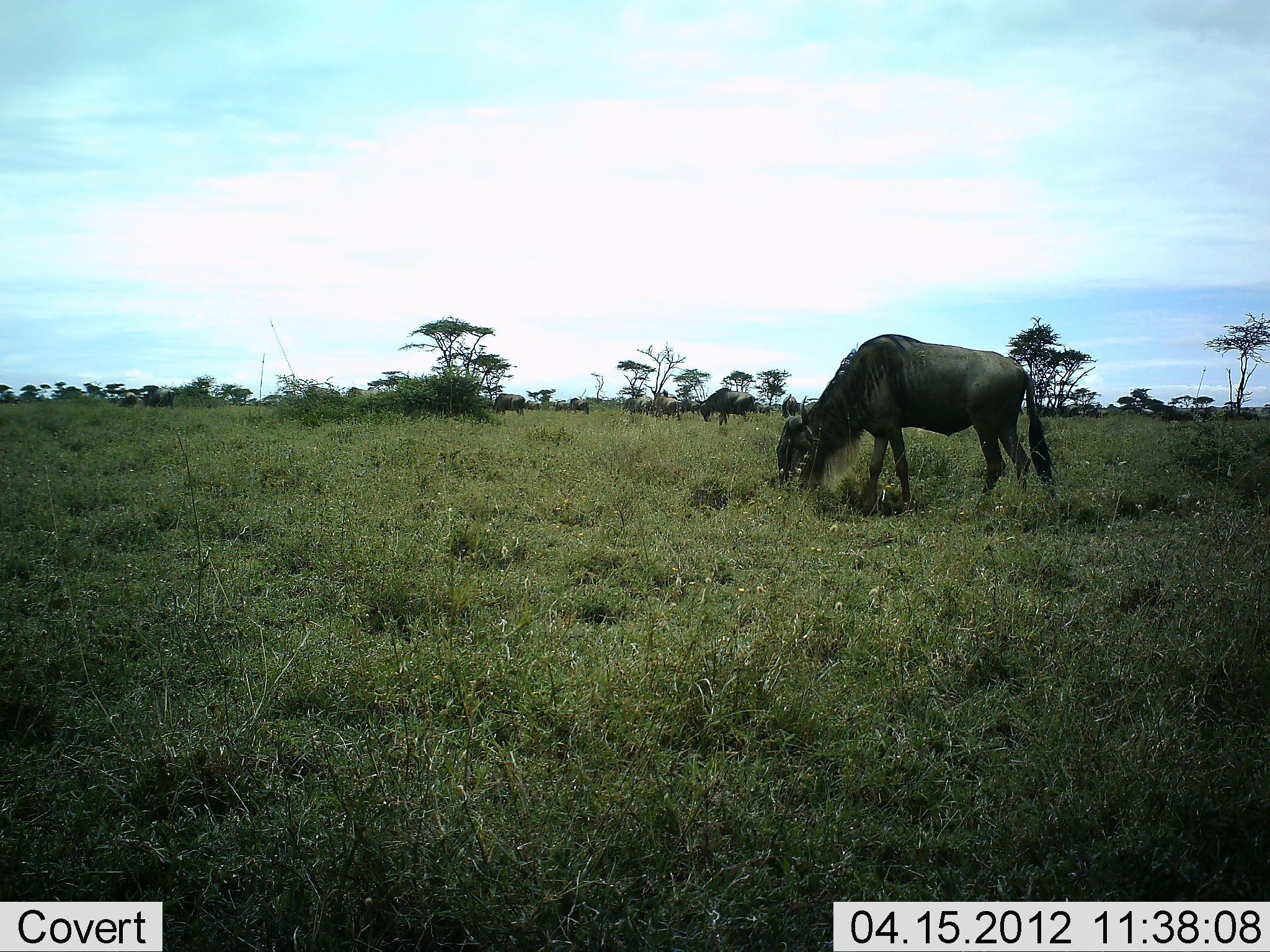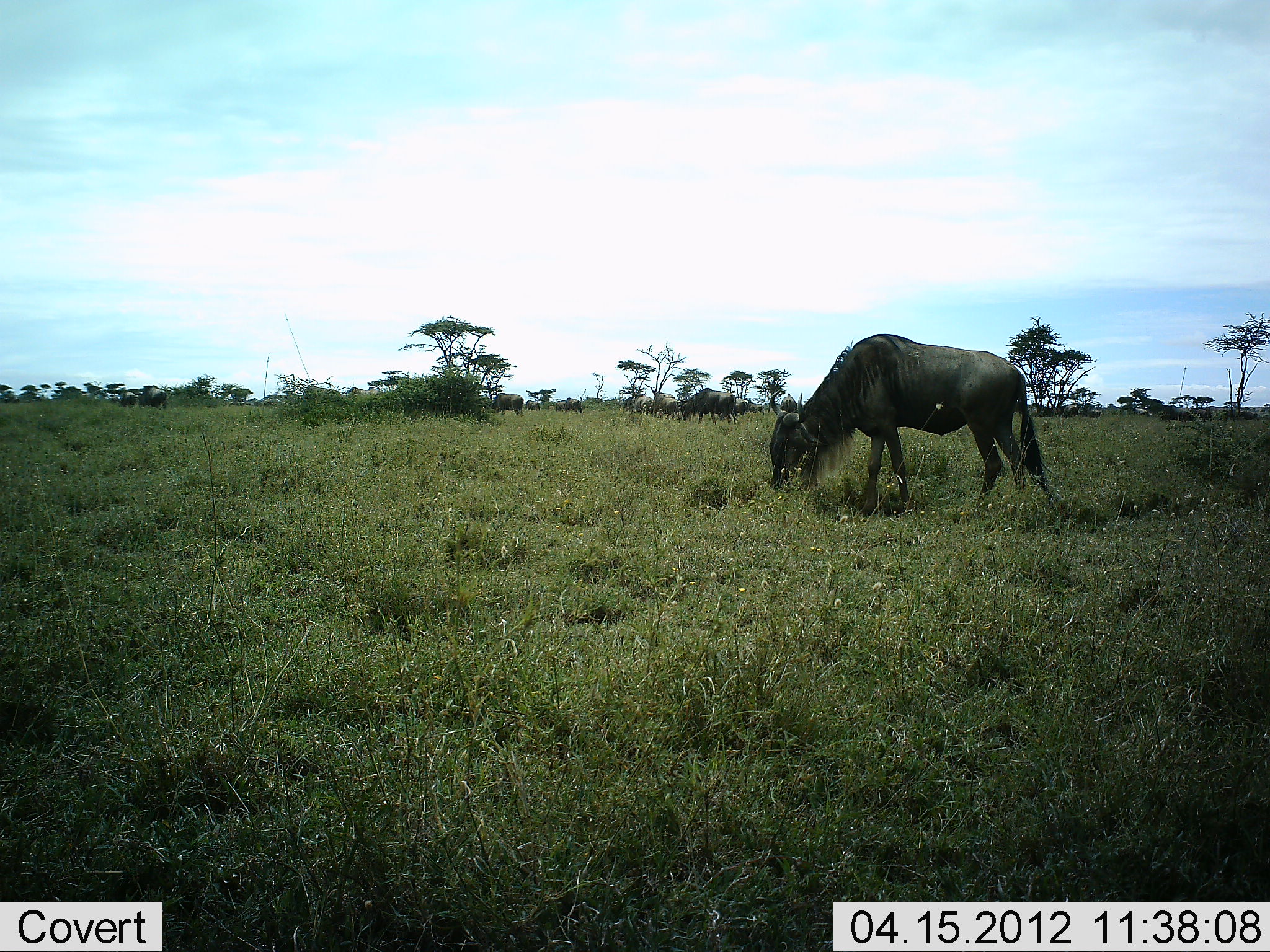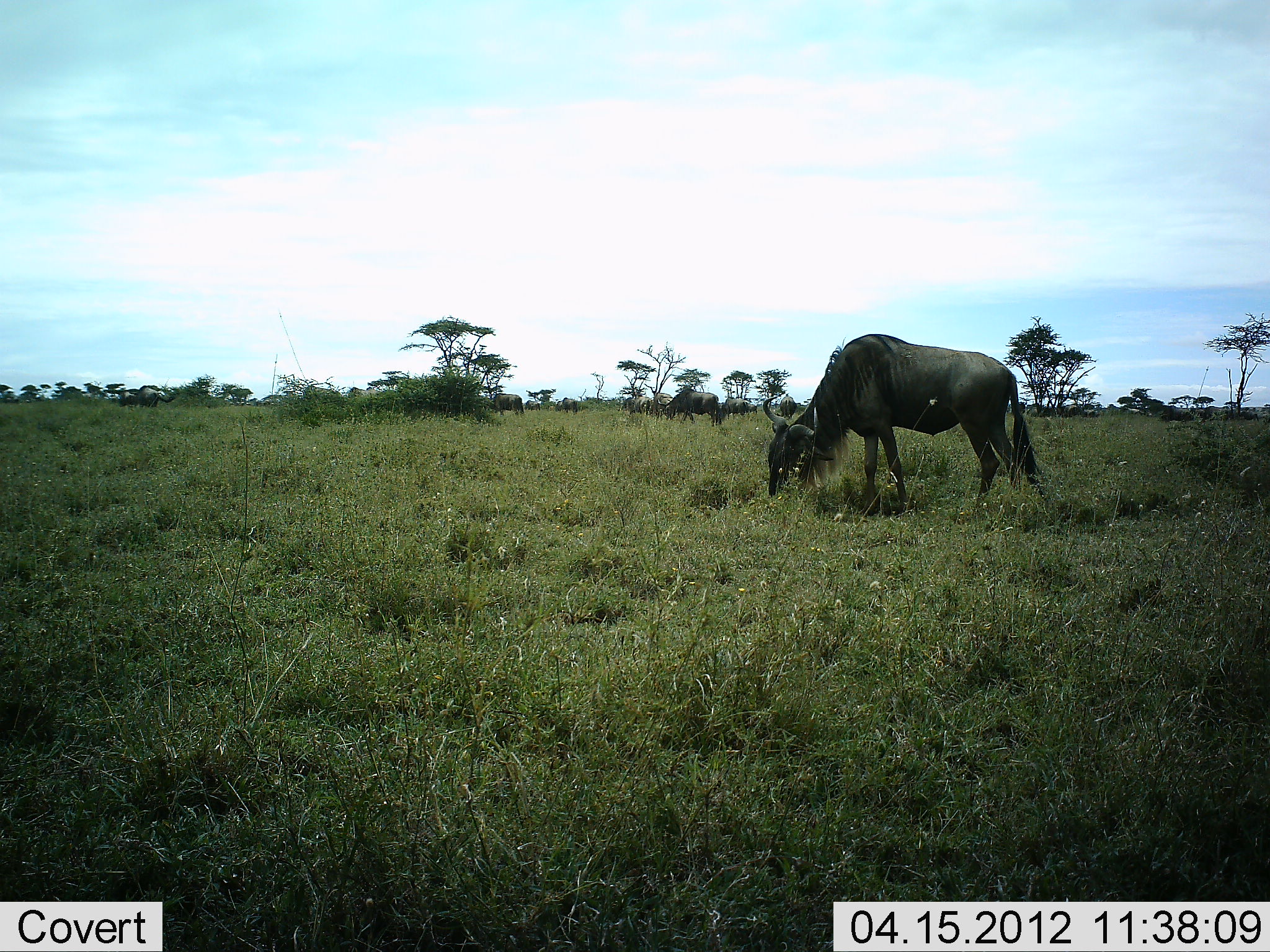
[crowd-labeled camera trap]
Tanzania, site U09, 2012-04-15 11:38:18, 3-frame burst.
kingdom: Animalia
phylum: Chordata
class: Mammalia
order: Artiodactyla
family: Bovidae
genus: Connochaetes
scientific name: Connochaetes taurinus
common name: blue wildebeest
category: wildebeest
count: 7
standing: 31%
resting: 0%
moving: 31%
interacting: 8%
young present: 0%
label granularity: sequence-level